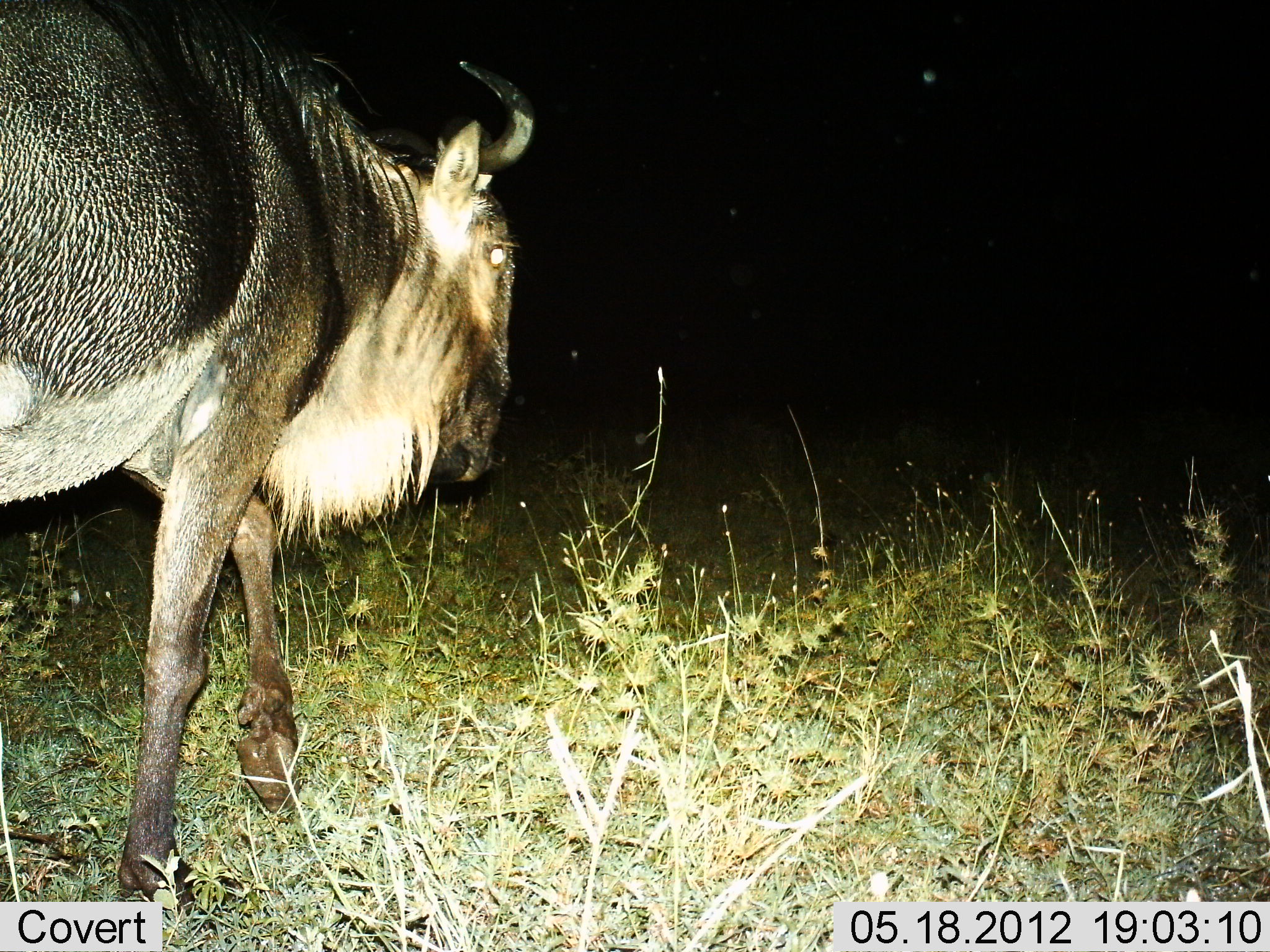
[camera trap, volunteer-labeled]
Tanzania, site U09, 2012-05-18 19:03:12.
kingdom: Animalia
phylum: Chordata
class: Mammalia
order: Artiodactyla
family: Bovidae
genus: Connochaetes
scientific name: Connochaetes taurinus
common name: blue wildebeest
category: wildebeest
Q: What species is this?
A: Wildebeest (blue wildebeest) (Connochaetes taurinus).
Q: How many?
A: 1.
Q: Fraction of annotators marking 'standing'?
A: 10%.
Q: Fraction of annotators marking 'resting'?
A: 0%.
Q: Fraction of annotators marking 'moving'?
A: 90%.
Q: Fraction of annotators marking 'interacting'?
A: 0%.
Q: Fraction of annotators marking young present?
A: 0%.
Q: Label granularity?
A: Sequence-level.